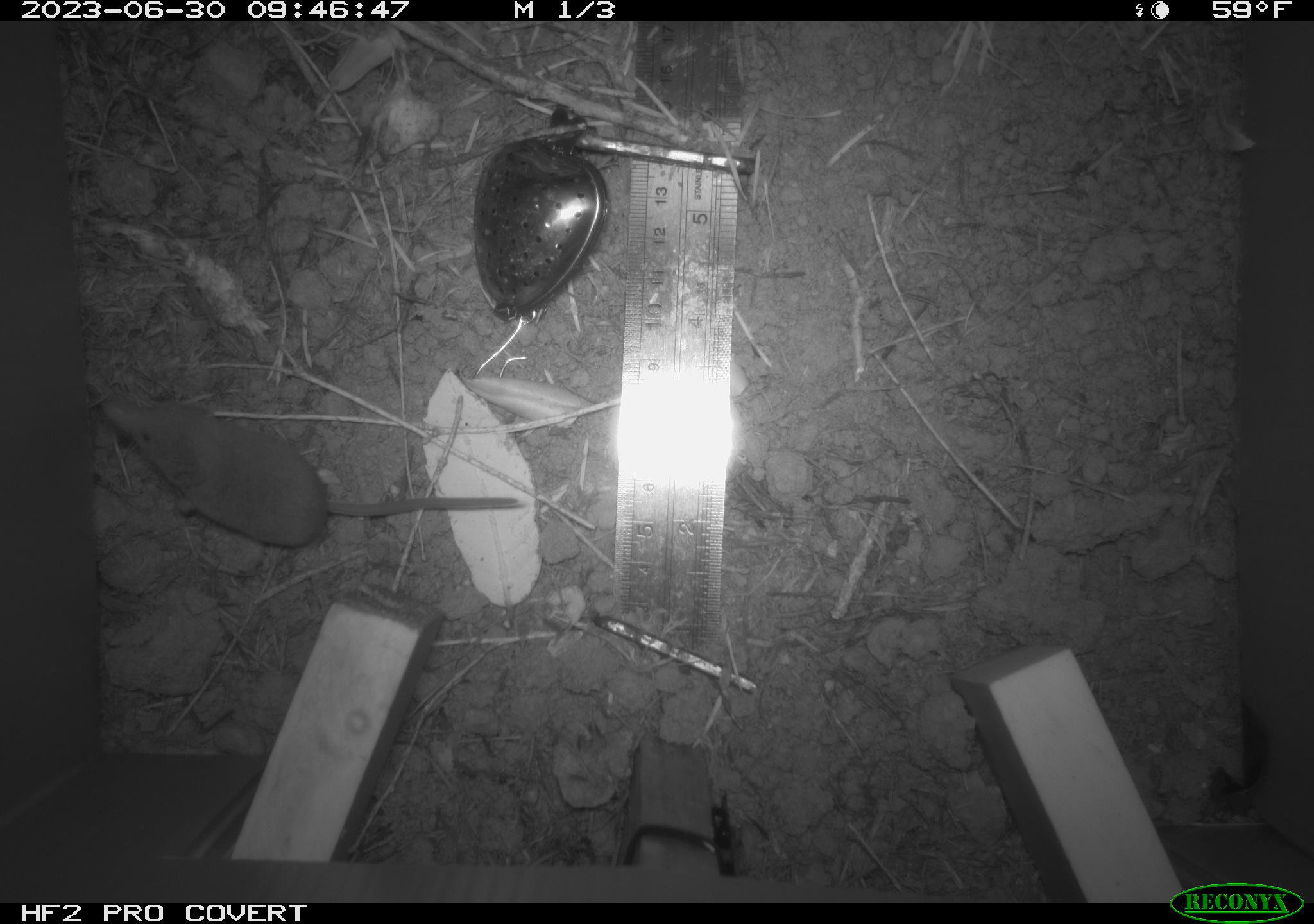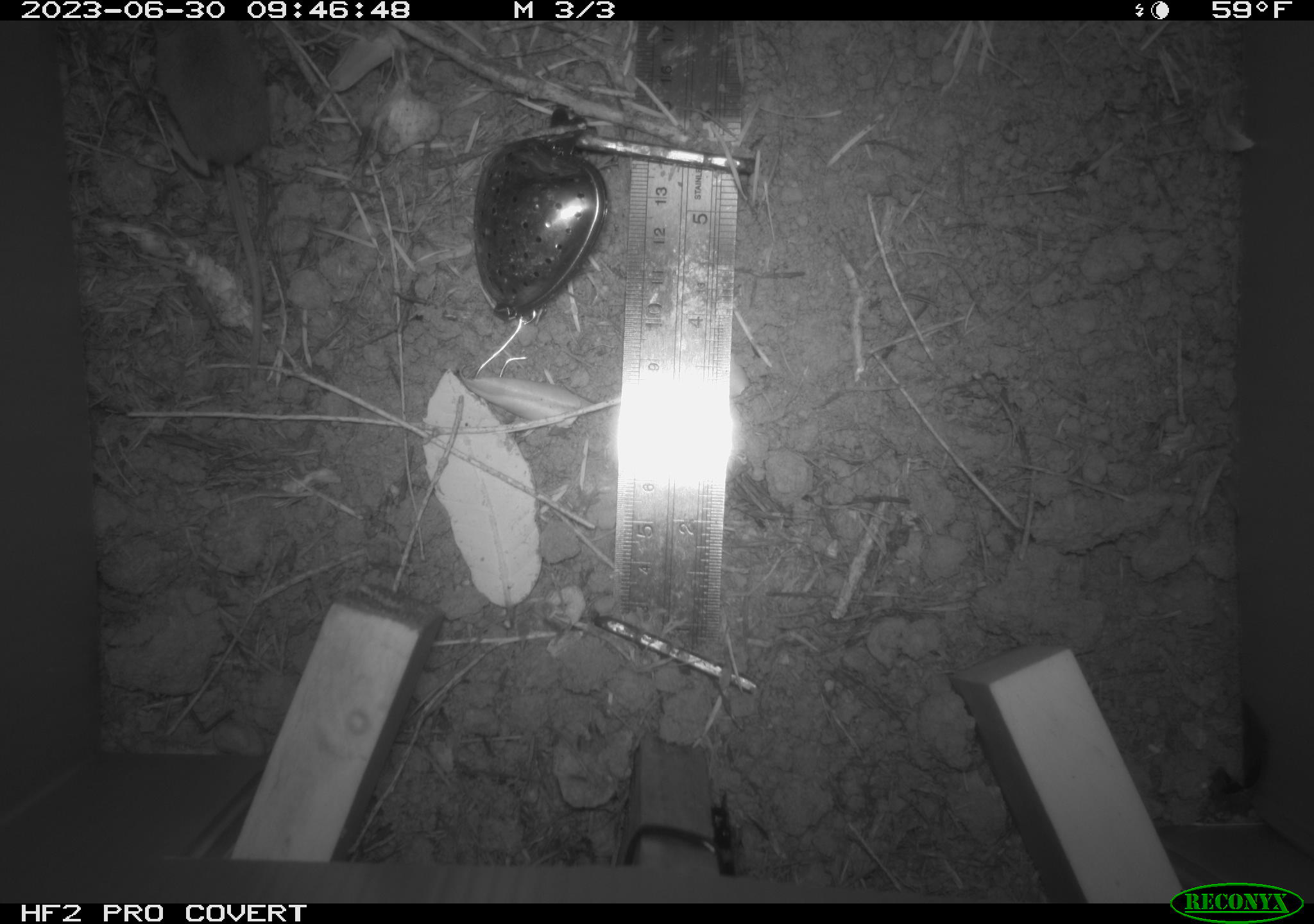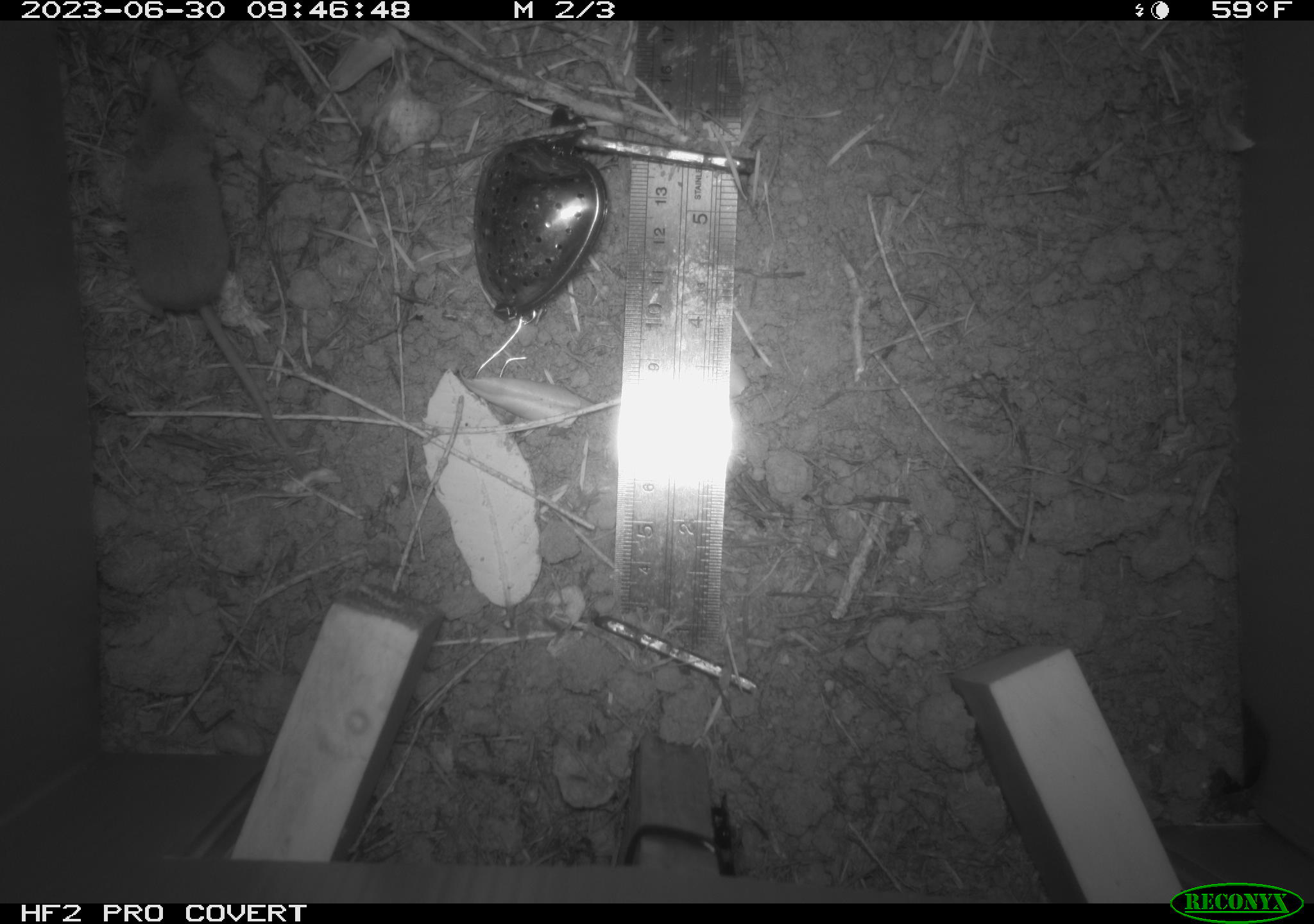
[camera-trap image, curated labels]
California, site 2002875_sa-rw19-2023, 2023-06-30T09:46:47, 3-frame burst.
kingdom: Animalia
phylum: Chordata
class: Mammalia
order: Eulipotyphla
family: Soricidae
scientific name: Soricidae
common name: shrews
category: soricidae family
Soricidae family (shrews) (Soricidae).